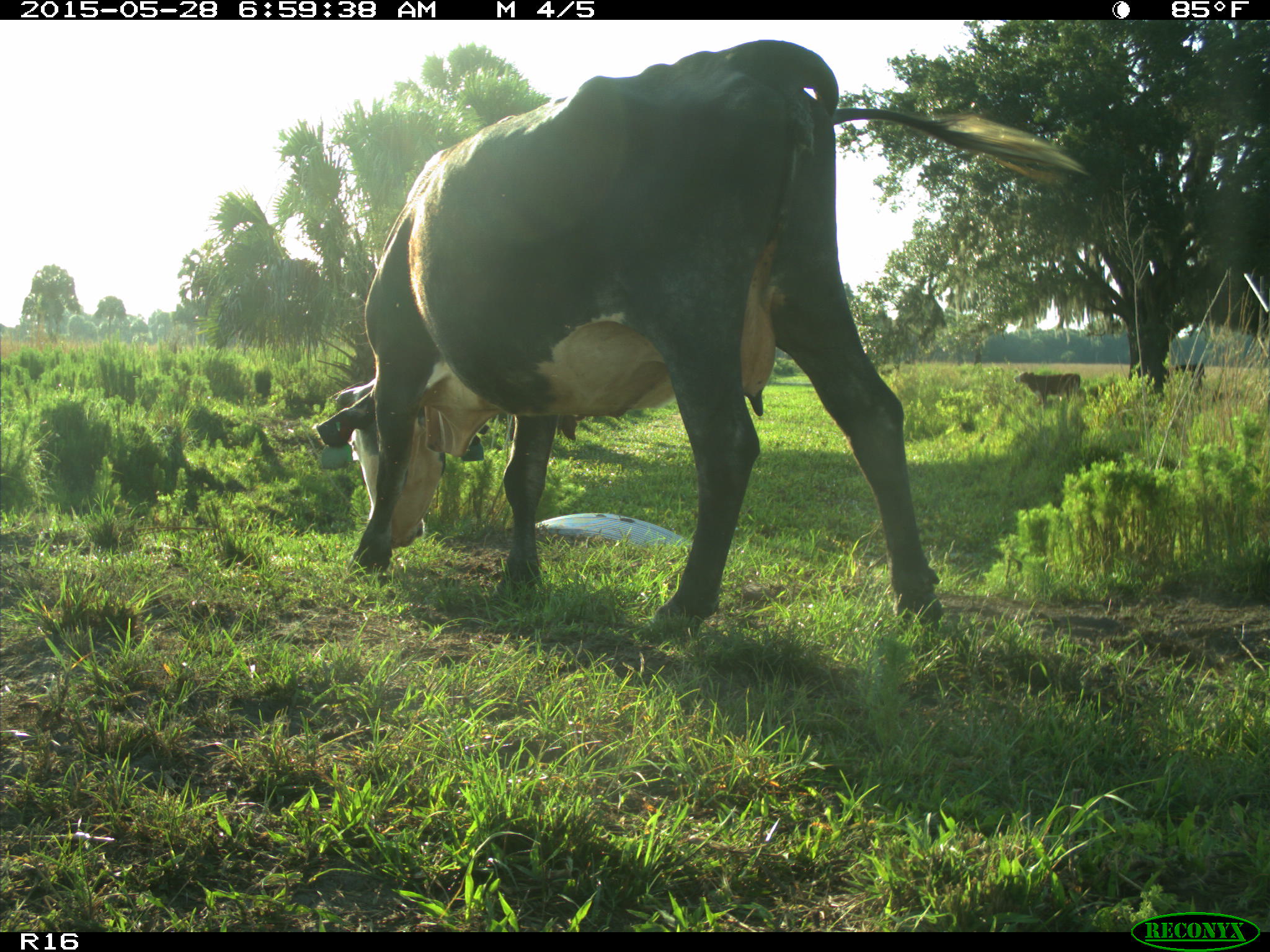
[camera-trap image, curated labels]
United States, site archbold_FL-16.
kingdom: Animalia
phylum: Chordata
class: Mammalia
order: Artiodactyla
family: Bovidae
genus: Bos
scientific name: Bos taurus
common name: domestic cow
Bos taurus (domestic cow).